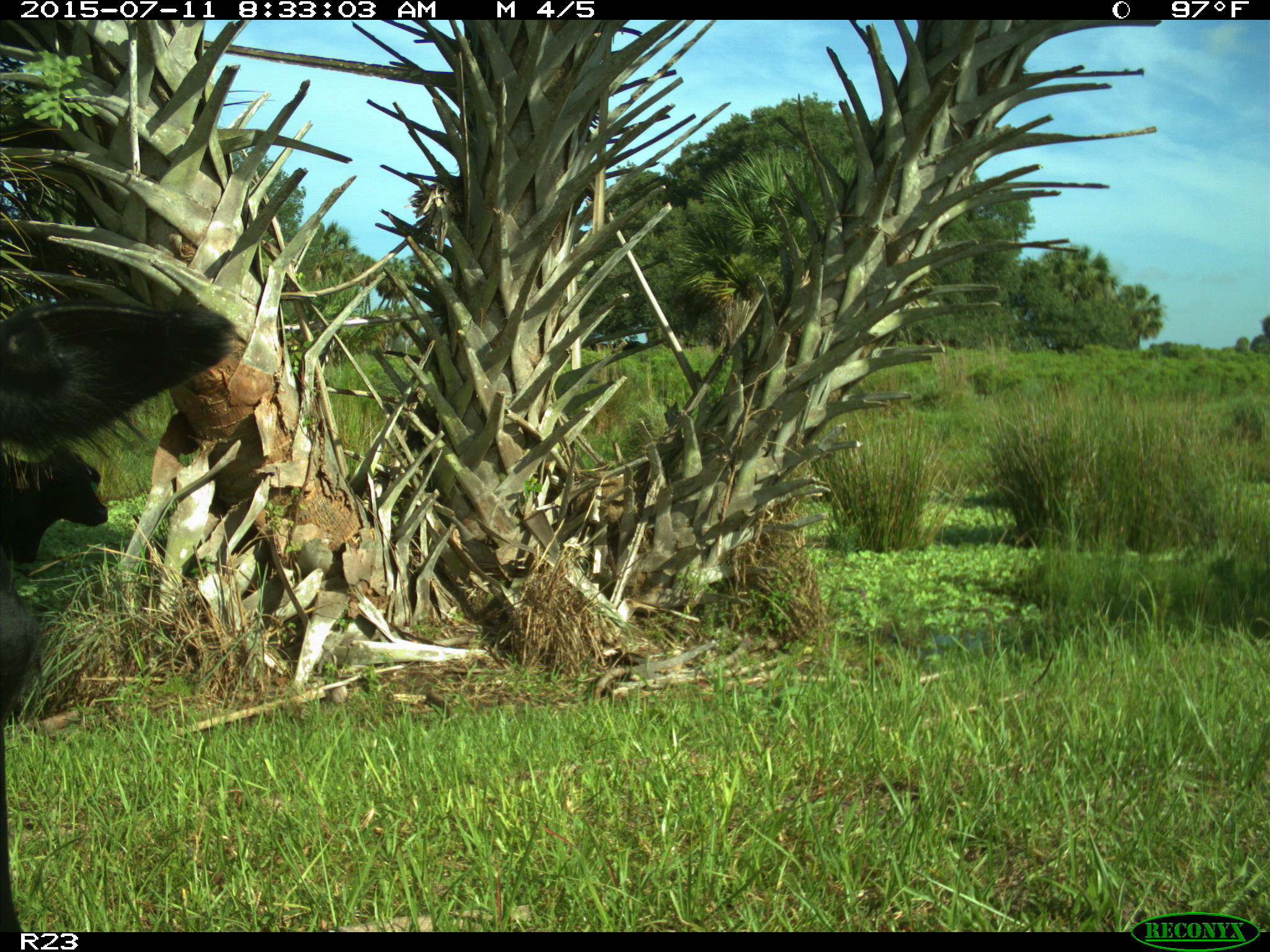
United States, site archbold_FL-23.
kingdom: Animalia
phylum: Chordata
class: Mammalia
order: Artiodactyla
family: Bovidae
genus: Bos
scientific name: Bos taurus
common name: domestic cow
Bos taurus (domestic cow).